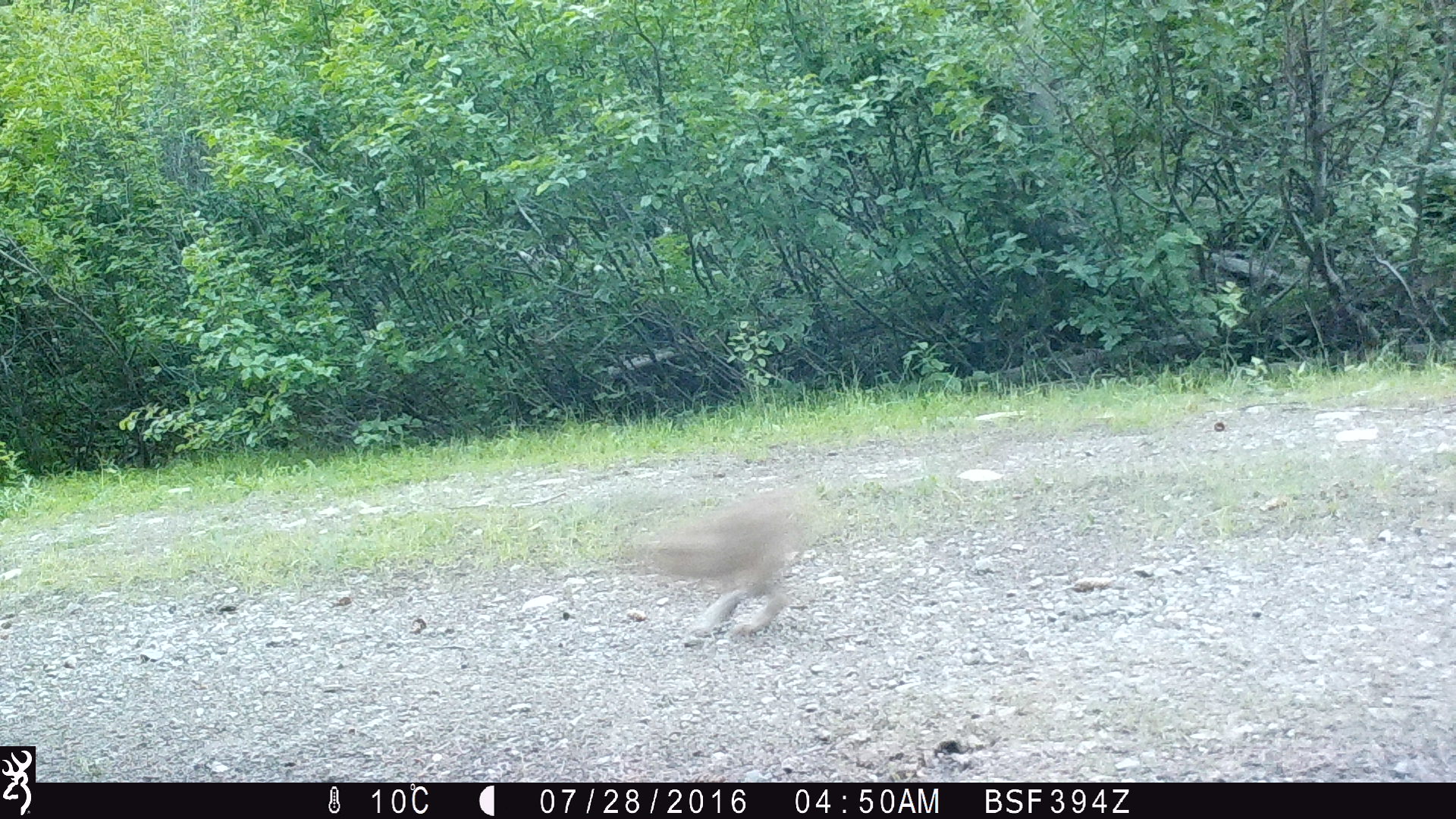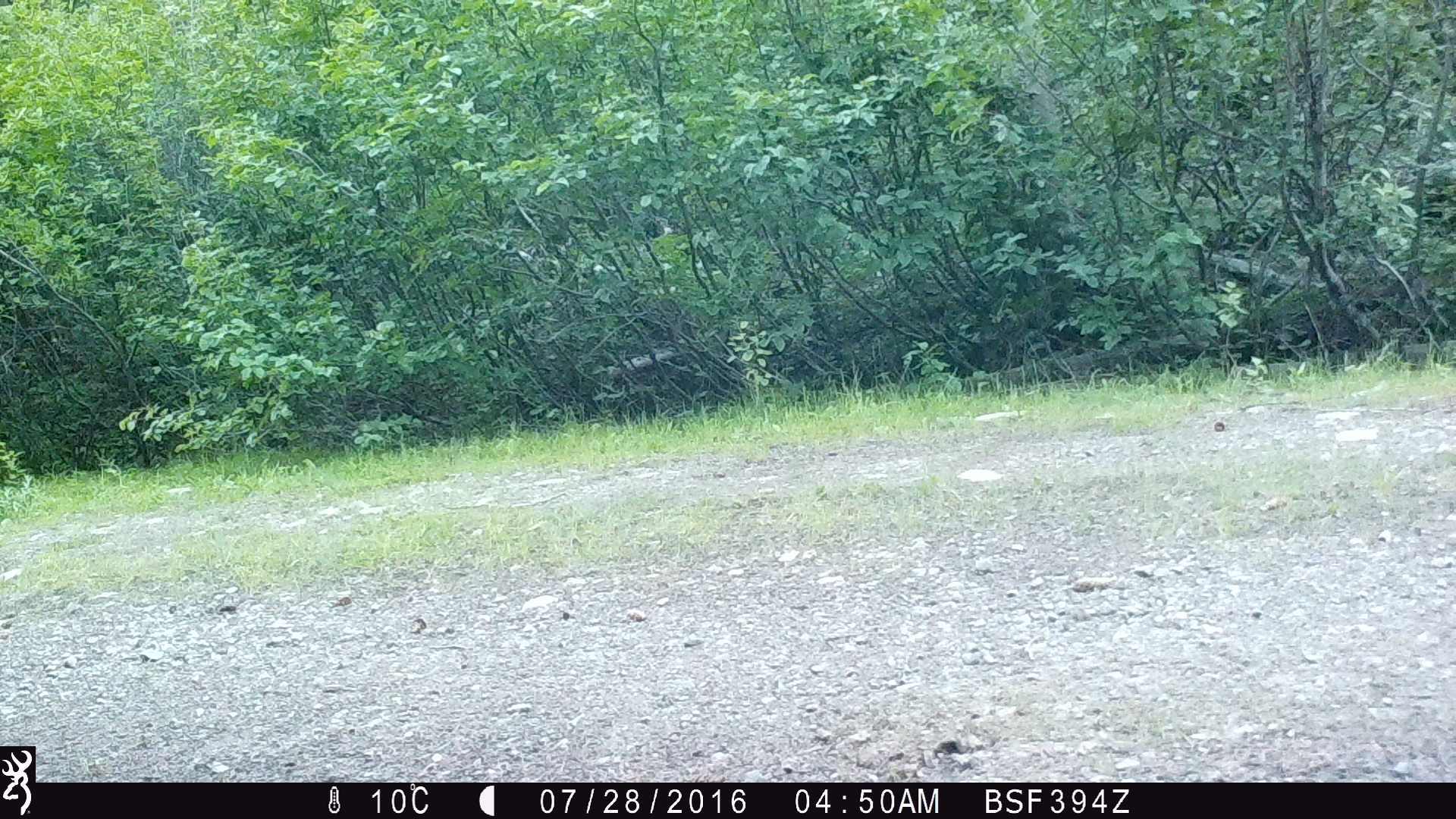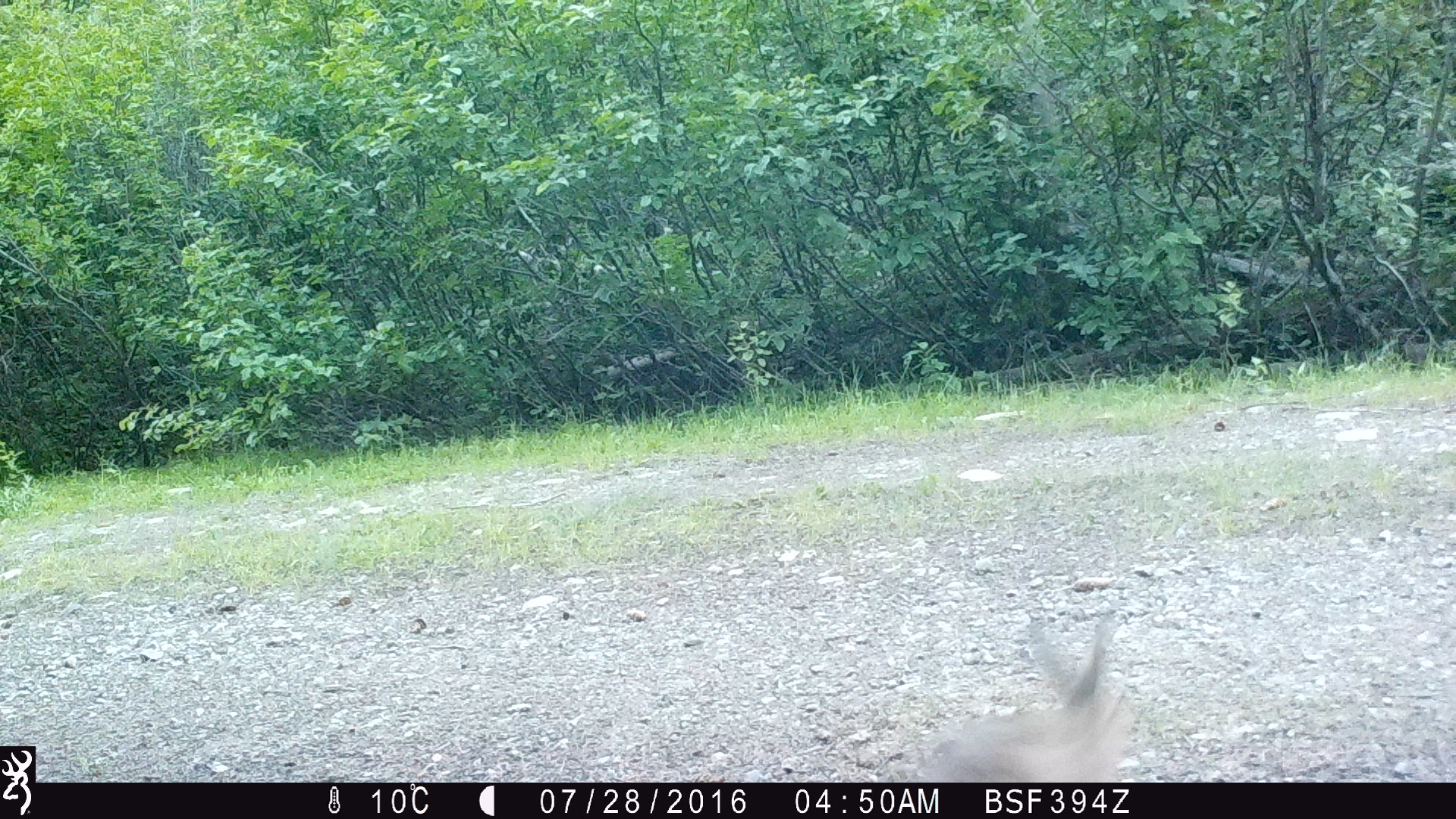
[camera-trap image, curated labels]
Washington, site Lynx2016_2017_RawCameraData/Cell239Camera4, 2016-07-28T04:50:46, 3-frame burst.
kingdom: Animalia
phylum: Chordata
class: Mammalia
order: Lagomorpha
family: Leporidae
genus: Lepus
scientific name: Lepus americanus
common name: snowshoe hare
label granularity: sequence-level